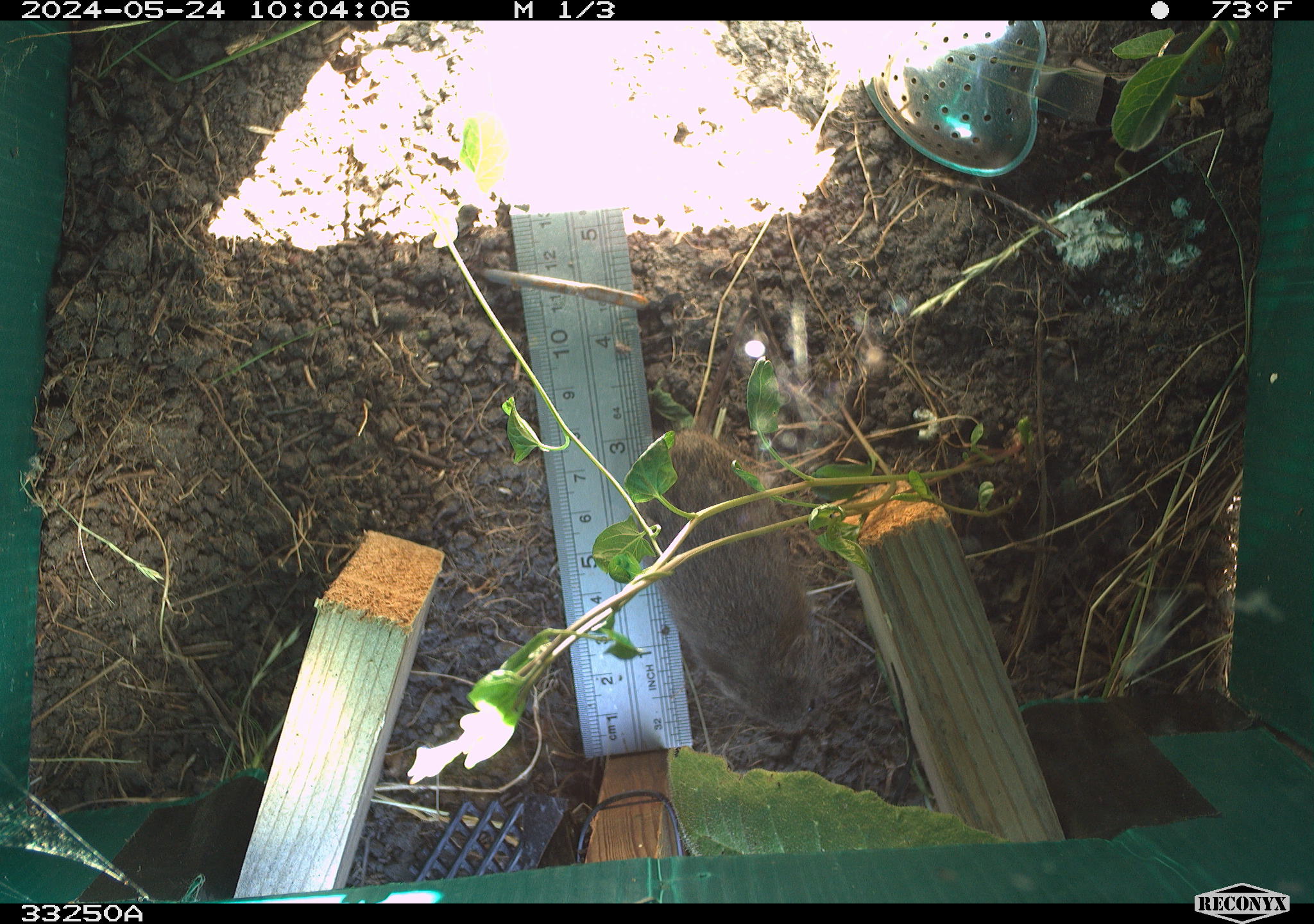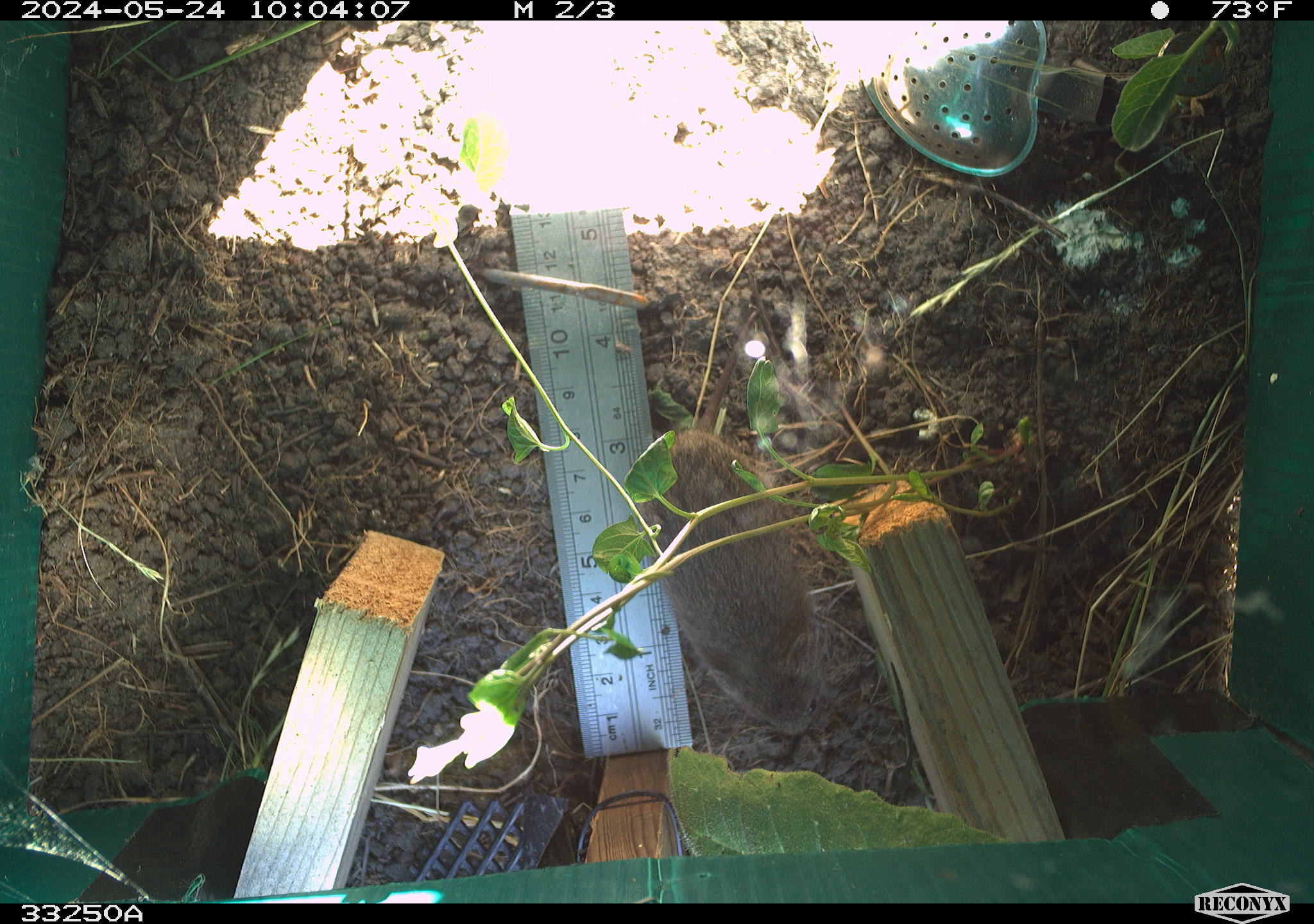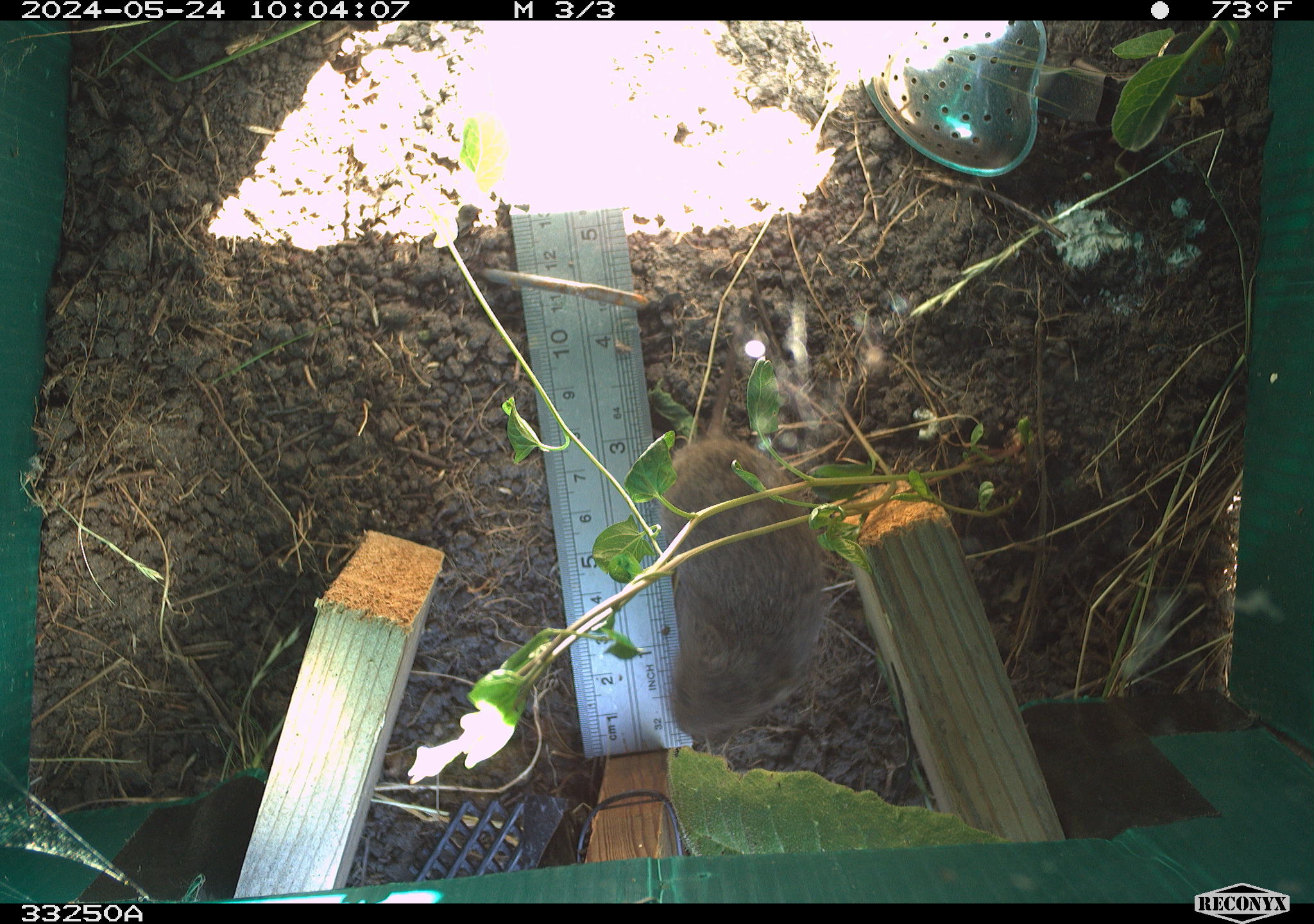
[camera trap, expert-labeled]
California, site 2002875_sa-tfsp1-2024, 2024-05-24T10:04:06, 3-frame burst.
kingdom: Animalia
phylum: Chordata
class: Mammalia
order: Rodentia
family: Cricetidae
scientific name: Arvicolinae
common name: voles, lemmings, and muskrats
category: arvicolinae subfamily